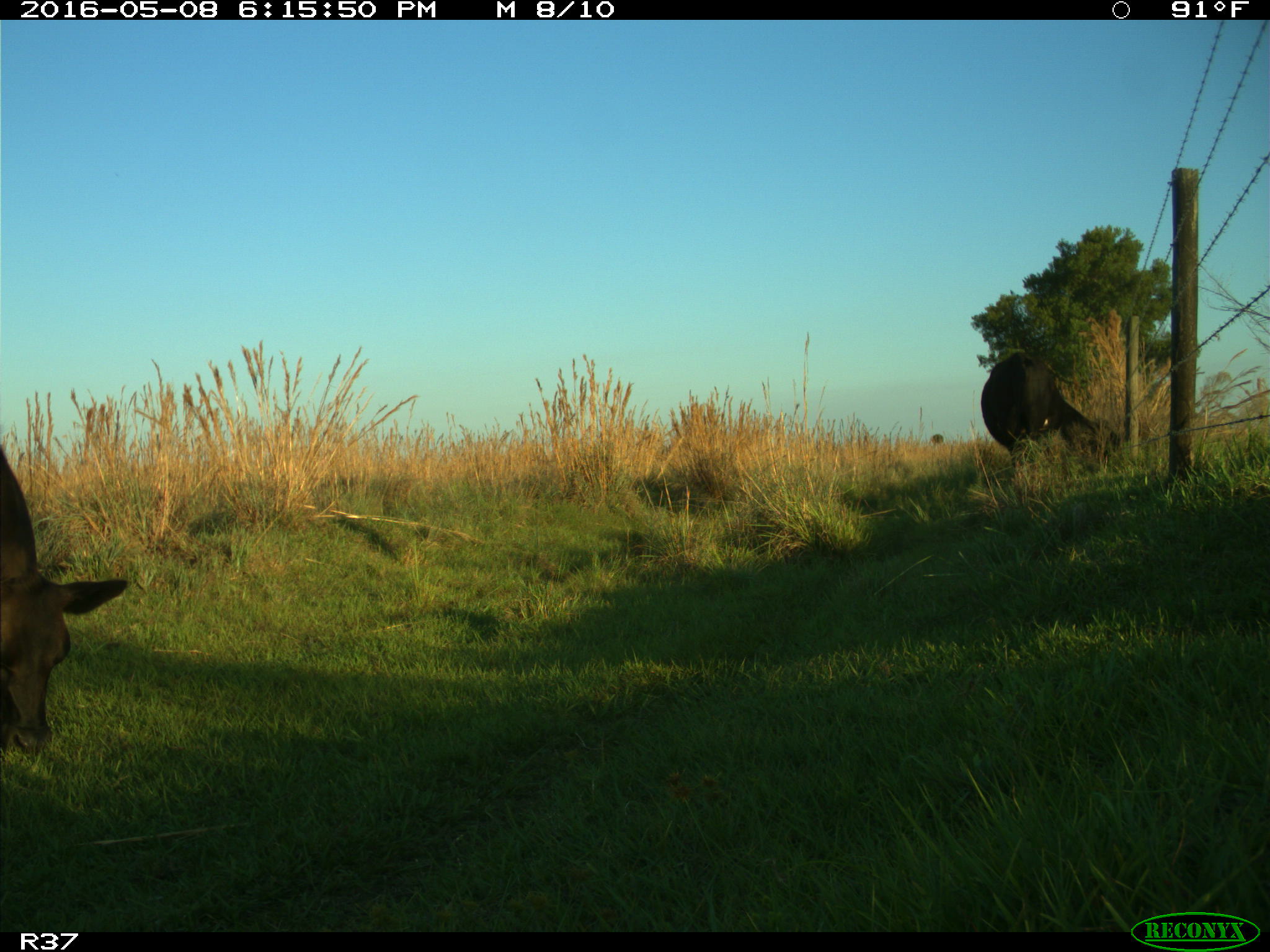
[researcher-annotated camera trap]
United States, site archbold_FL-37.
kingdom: Animalia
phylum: Chordata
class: Mammalia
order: Artiodactyla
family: Bovidae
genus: Bos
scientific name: Bos taurus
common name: domestic cow